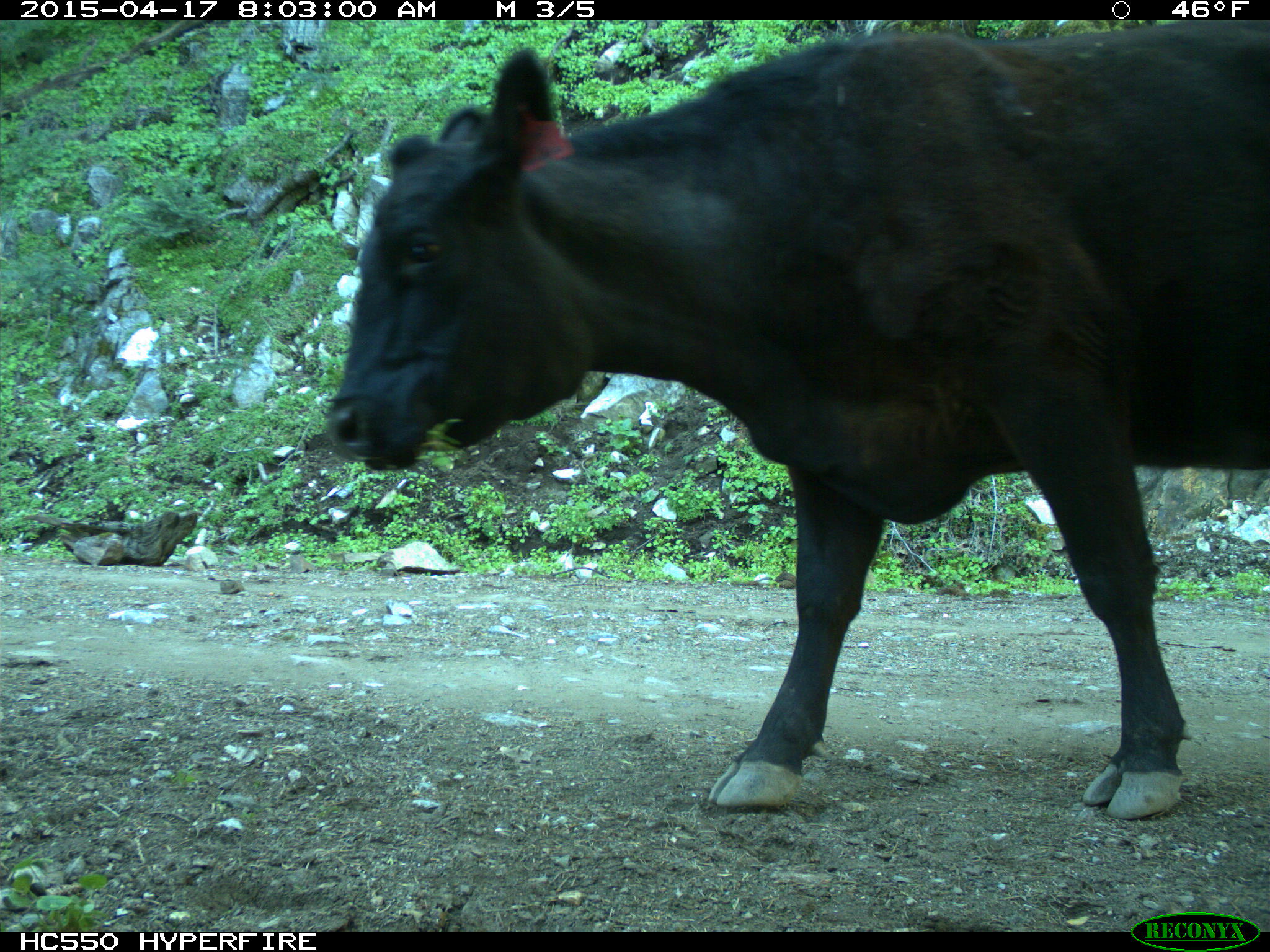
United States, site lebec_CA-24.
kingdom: Animalia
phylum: Chordata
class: Mammalia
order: Artiodactyla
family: Bovidae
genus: Bos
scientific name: Bos taurus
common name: domestic cow